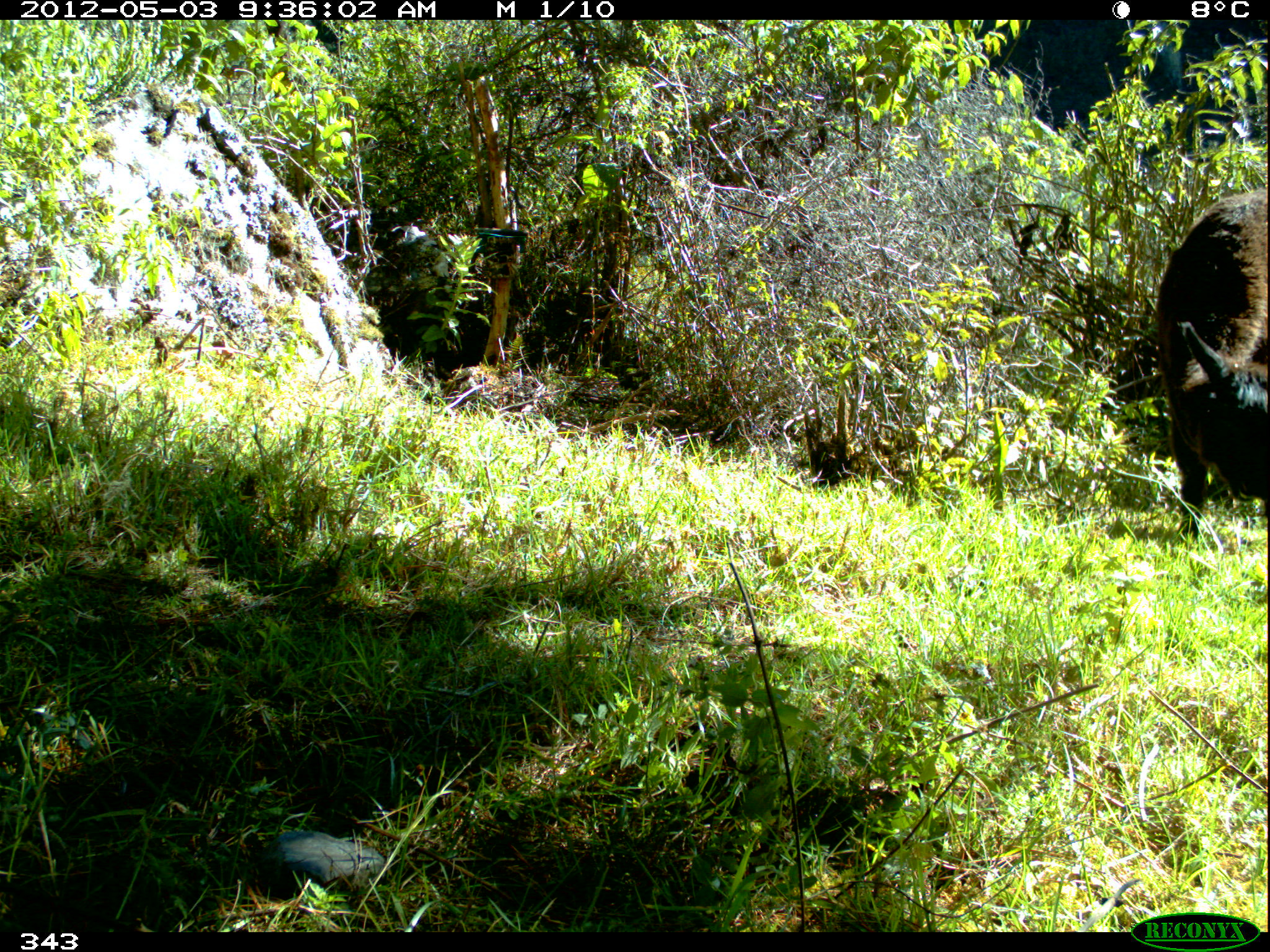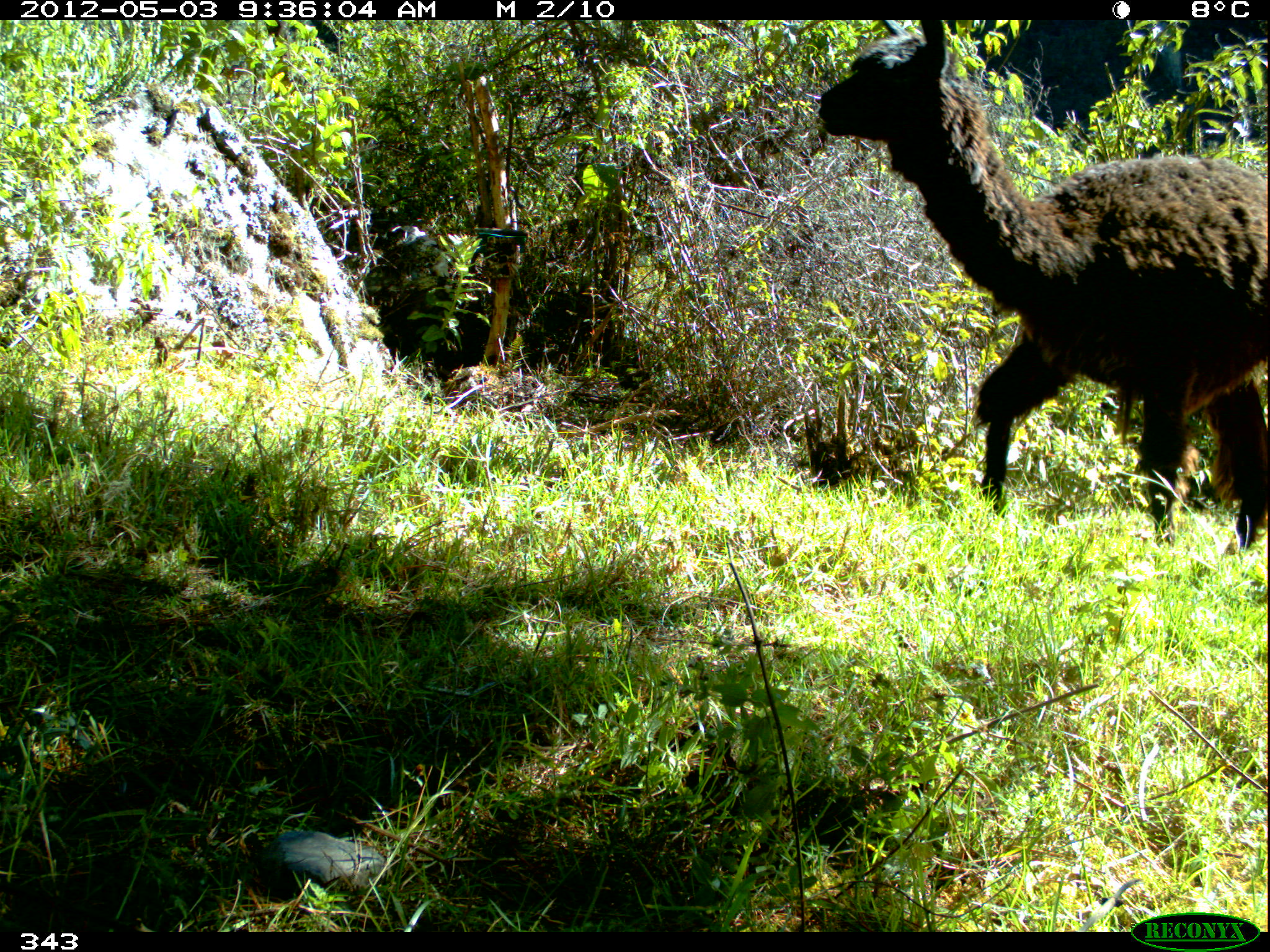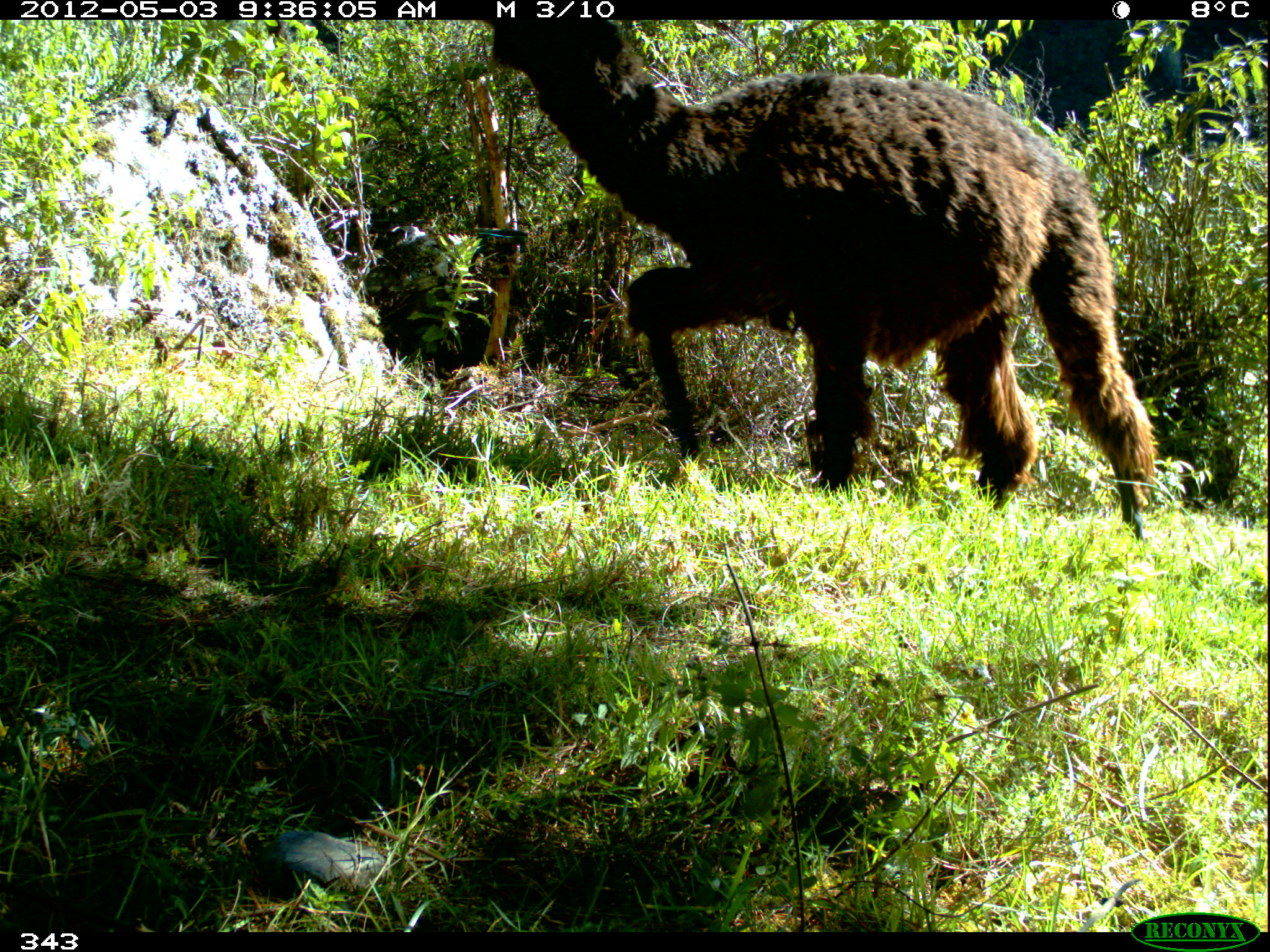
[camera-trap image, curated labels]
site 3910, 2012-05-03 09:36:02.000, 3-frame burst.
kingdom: Animalia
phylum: Chordata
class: Mammalia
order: Artiodactyla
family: Camelidae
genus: Vicugna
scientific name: Vicugna pacos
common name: alpaca